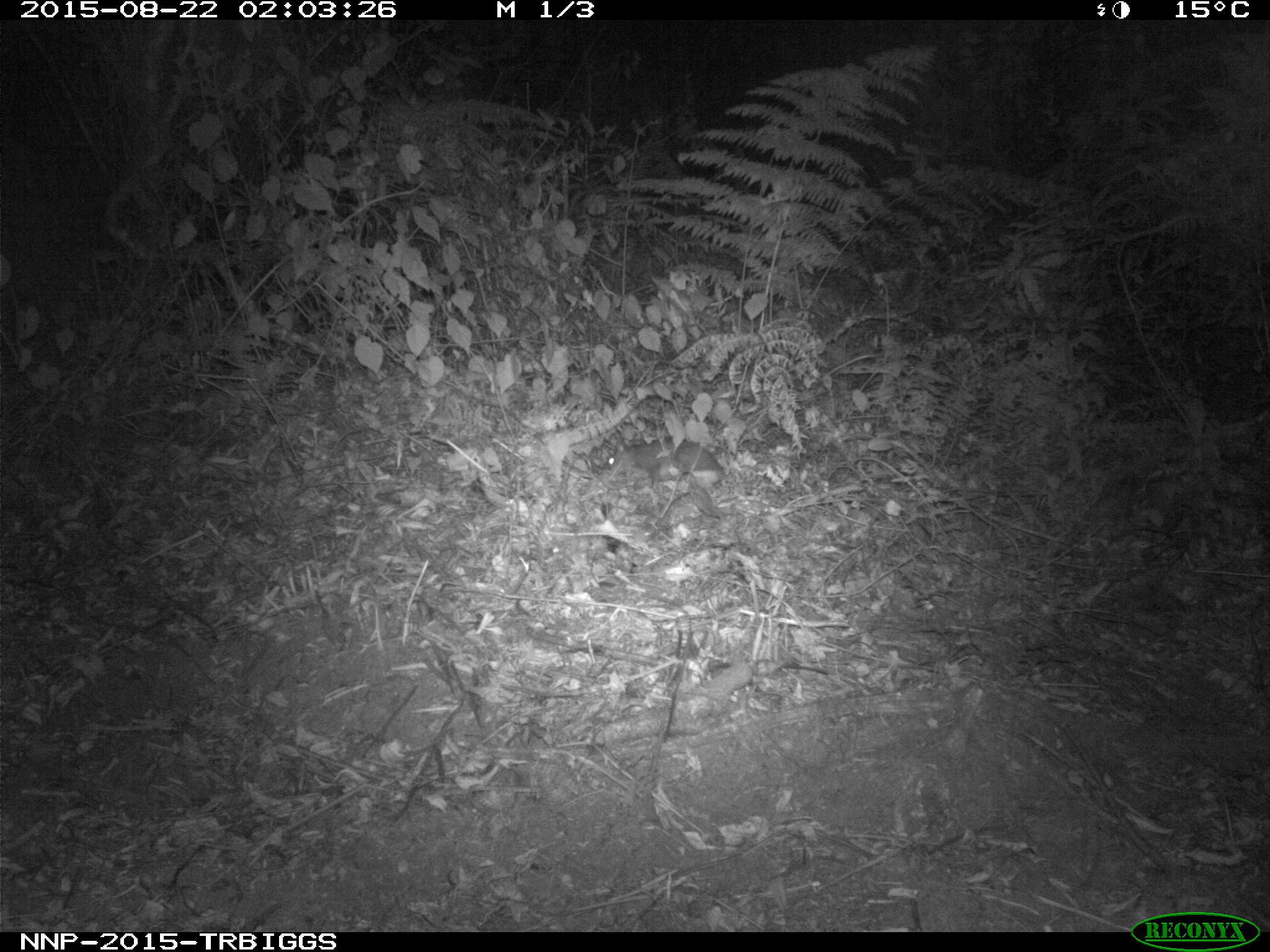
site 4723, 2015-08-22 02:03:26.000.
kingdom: Animalia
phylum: Chordata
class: Mammalia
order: Rodentia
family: Nesomyidae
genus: Cricetomys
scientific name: Cricetomys gambianus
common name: african giant pouched rat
Cricetomys gambianus (african giant pouched rat), count 1.